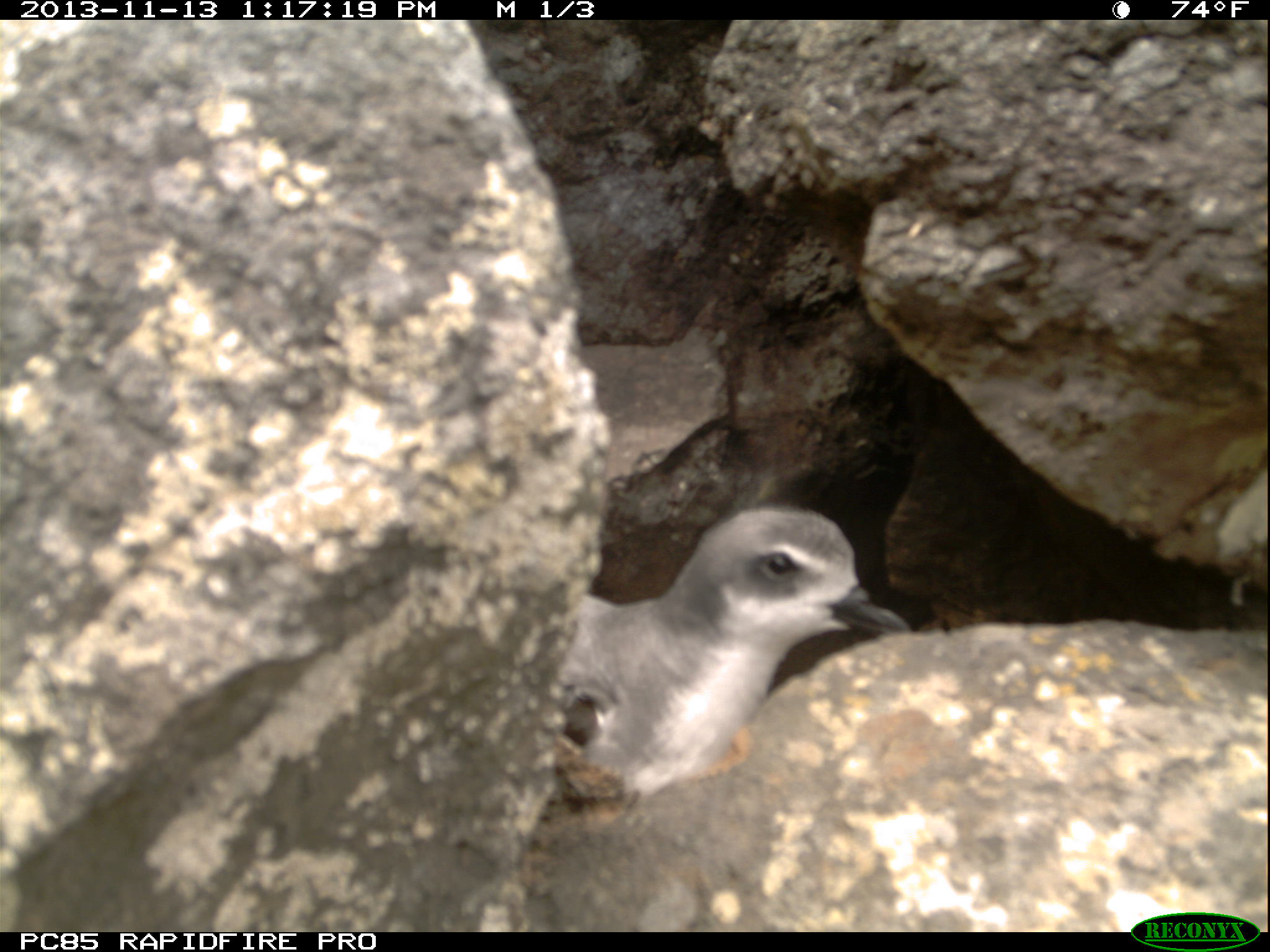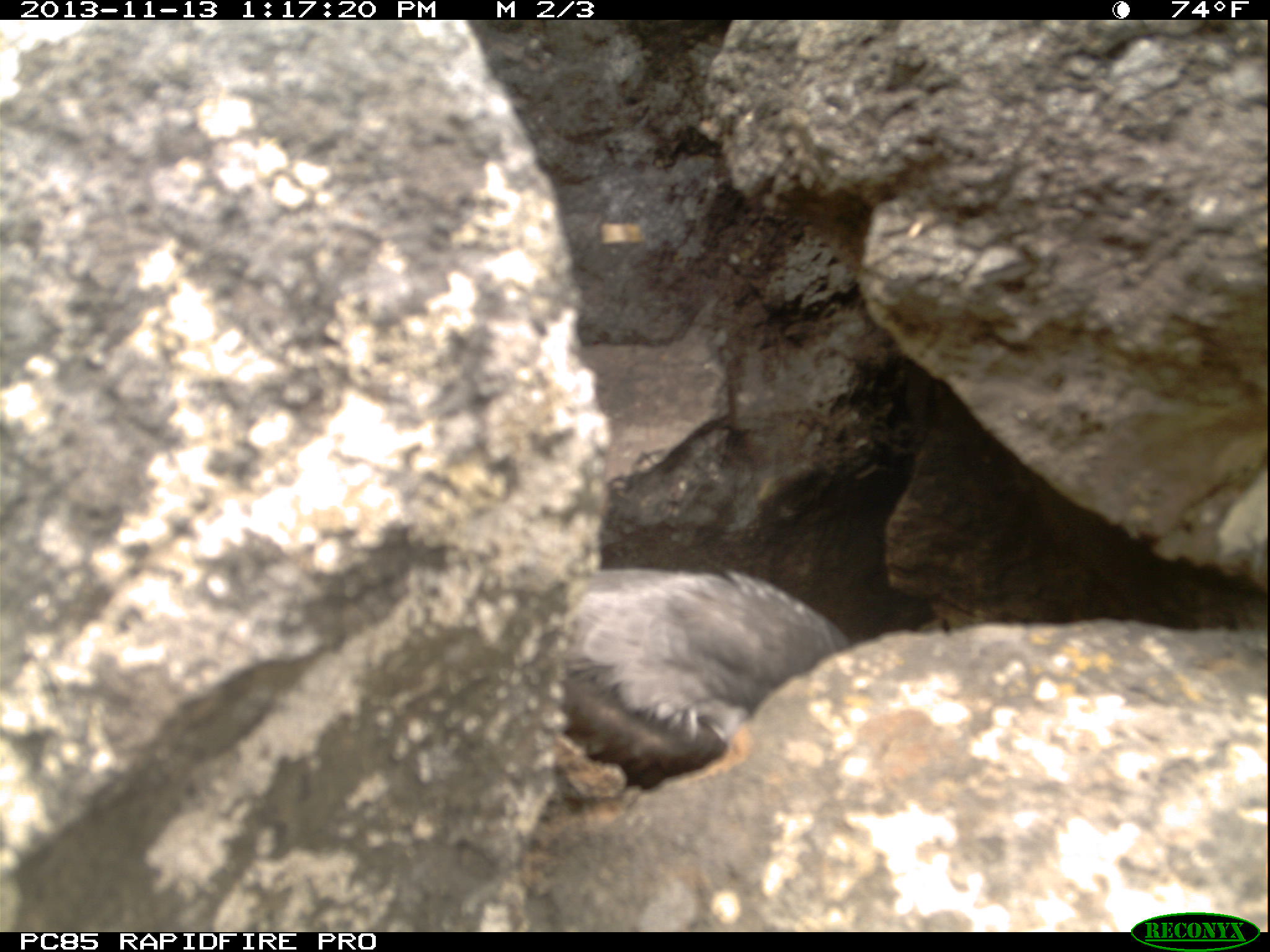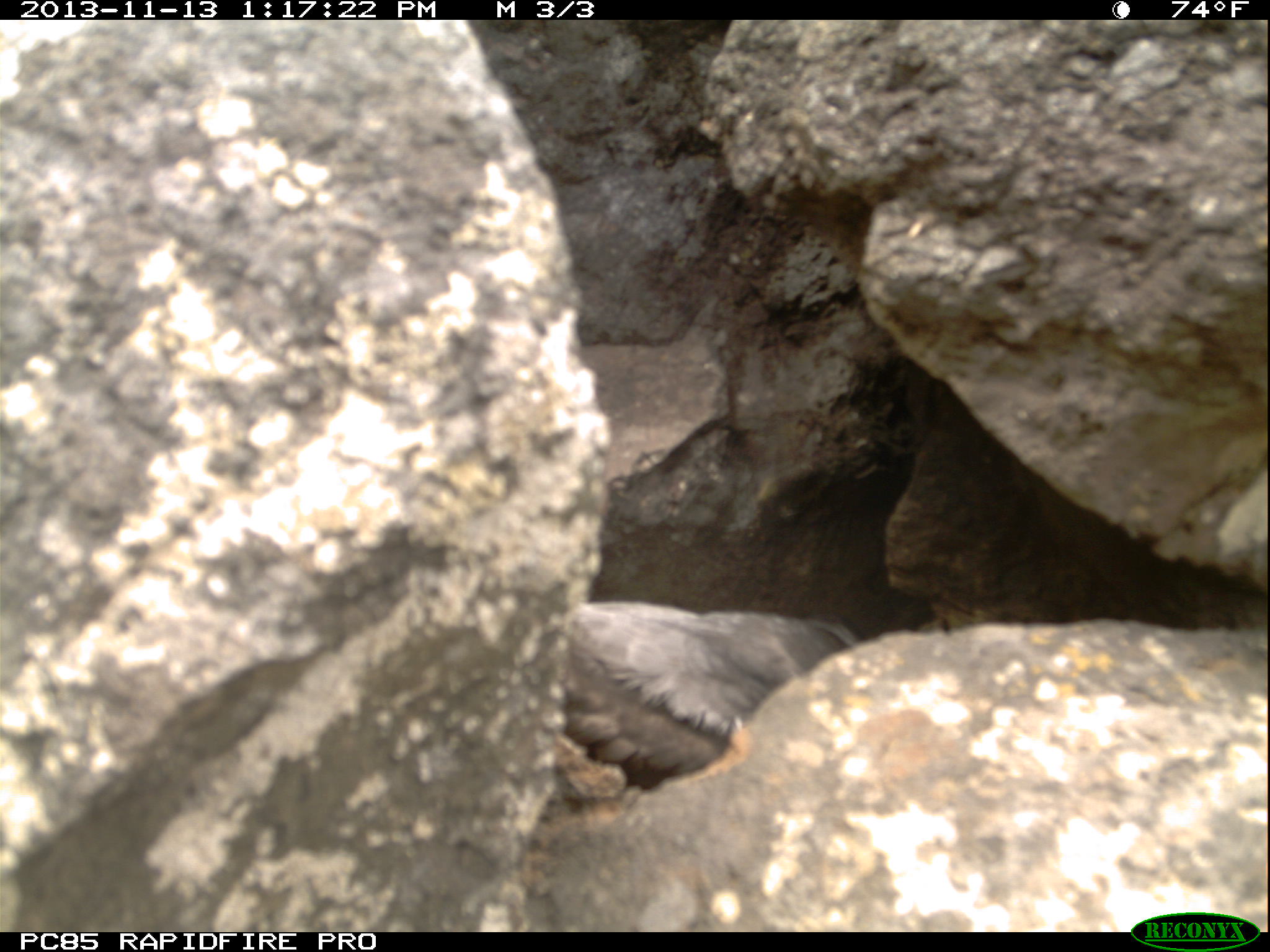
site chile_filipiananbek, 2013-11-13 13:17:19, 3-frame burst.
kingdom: Animalia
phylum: Chordata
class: Aves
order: Procellariiformes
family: Procellariidae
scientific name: Procellariidae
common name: petrel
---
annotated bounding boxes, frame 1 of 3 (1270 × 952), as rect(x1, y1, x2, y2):
petrel: rect(542, 500, 913, 815)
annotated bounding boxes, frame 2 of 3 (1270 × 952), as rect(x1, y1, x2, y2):
petrel: rect(548, 565, 849, 793)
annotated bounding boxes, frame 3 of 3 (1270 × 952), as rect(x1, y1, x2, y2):
petrel: rect(541, 596, 853, 807)